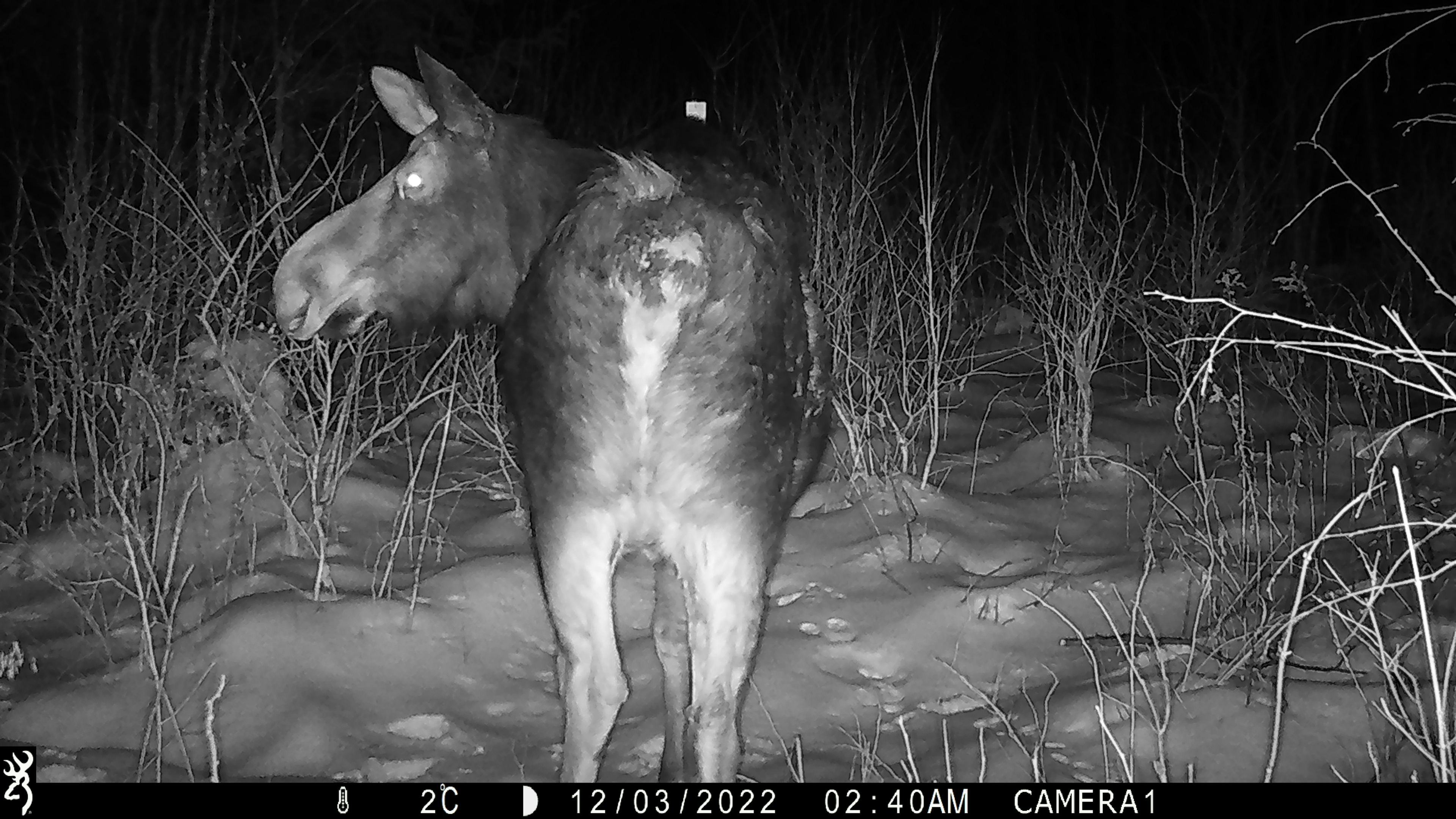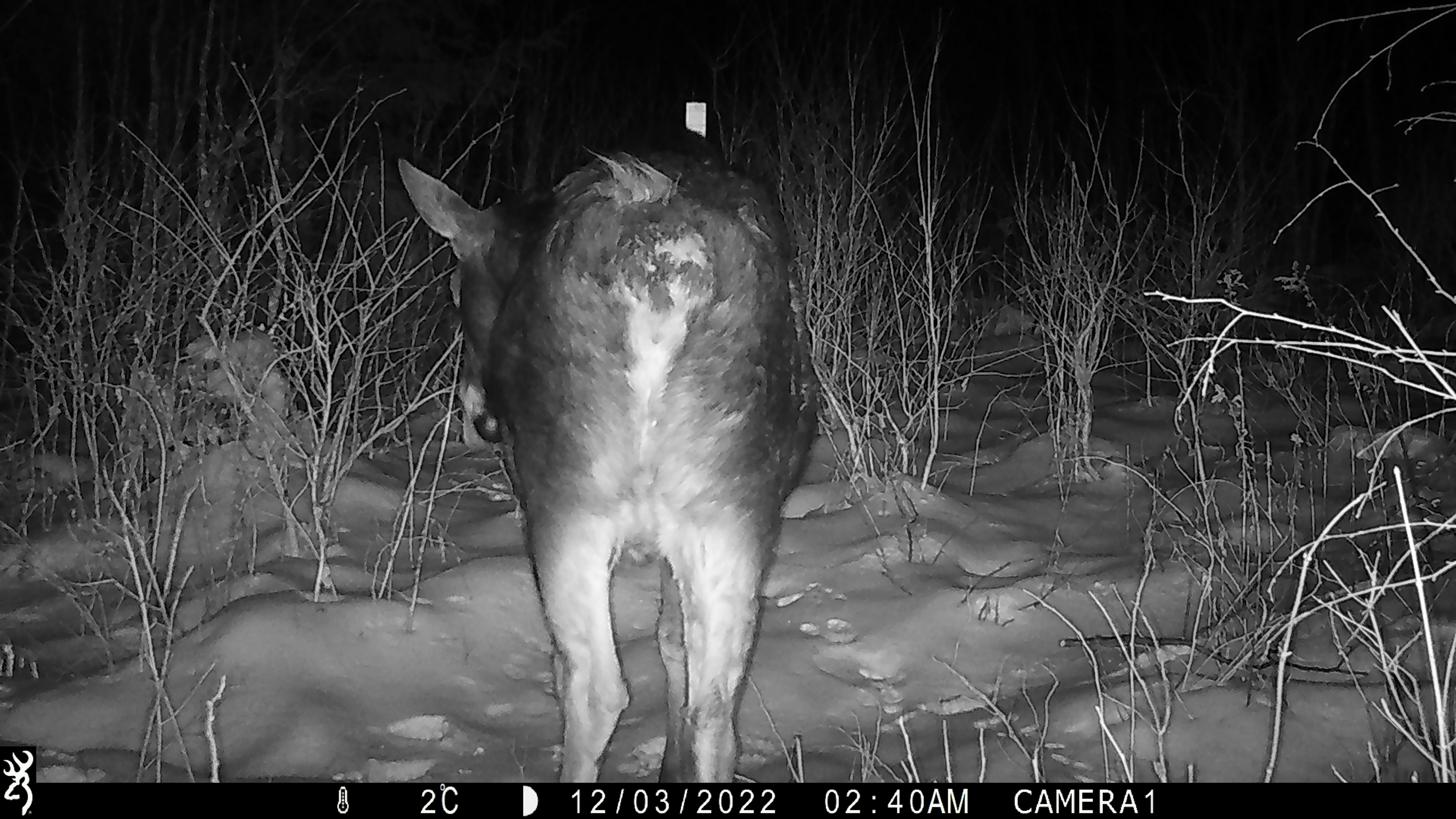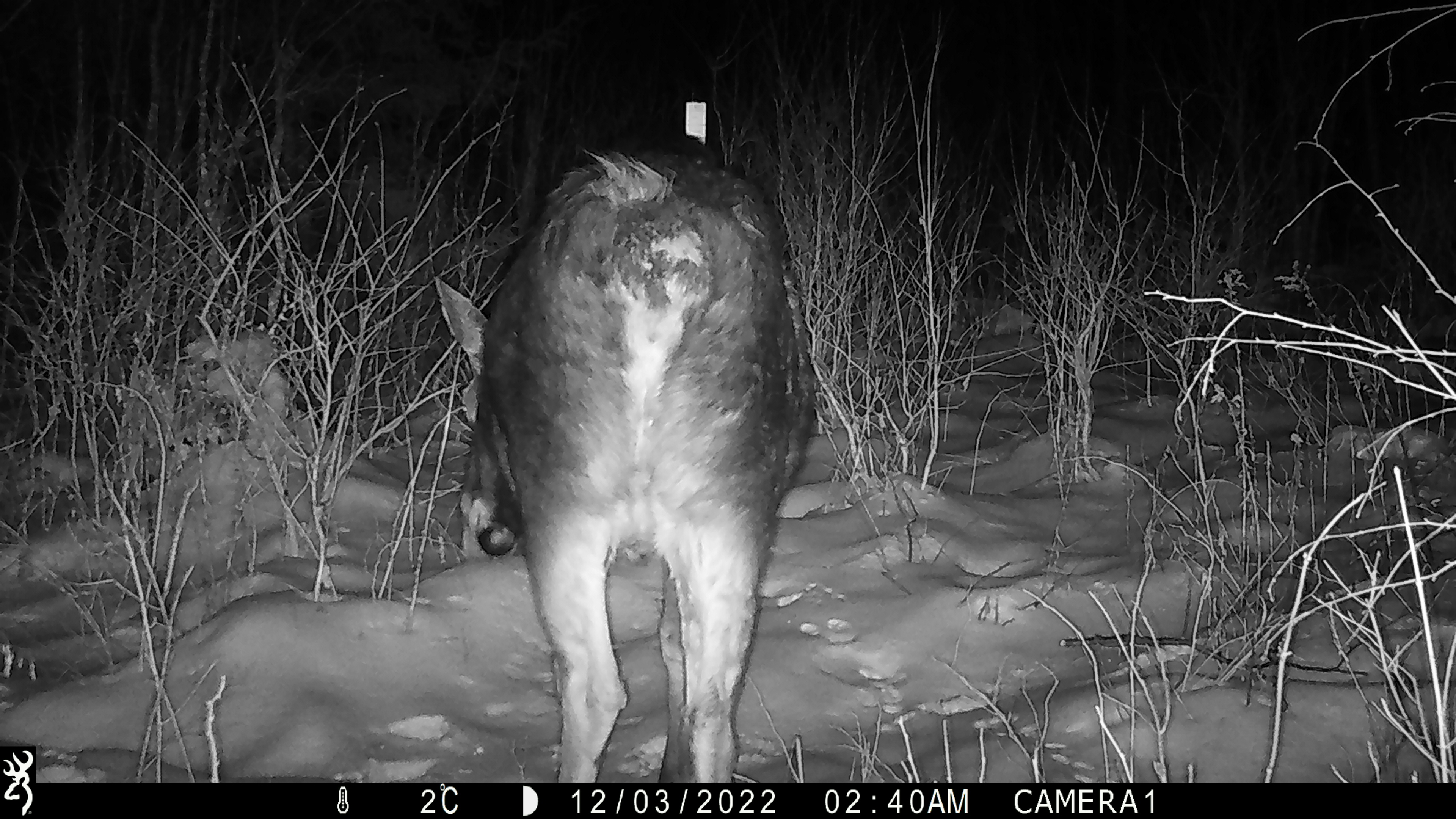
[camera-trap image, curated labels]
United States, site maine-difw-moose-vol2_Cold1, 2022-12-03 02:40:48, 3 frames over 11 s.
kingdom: Animalia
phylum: Chordata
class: Mammalia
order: Artiodactyla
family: Cervidae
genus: Alces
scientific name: Alces alces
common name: moose